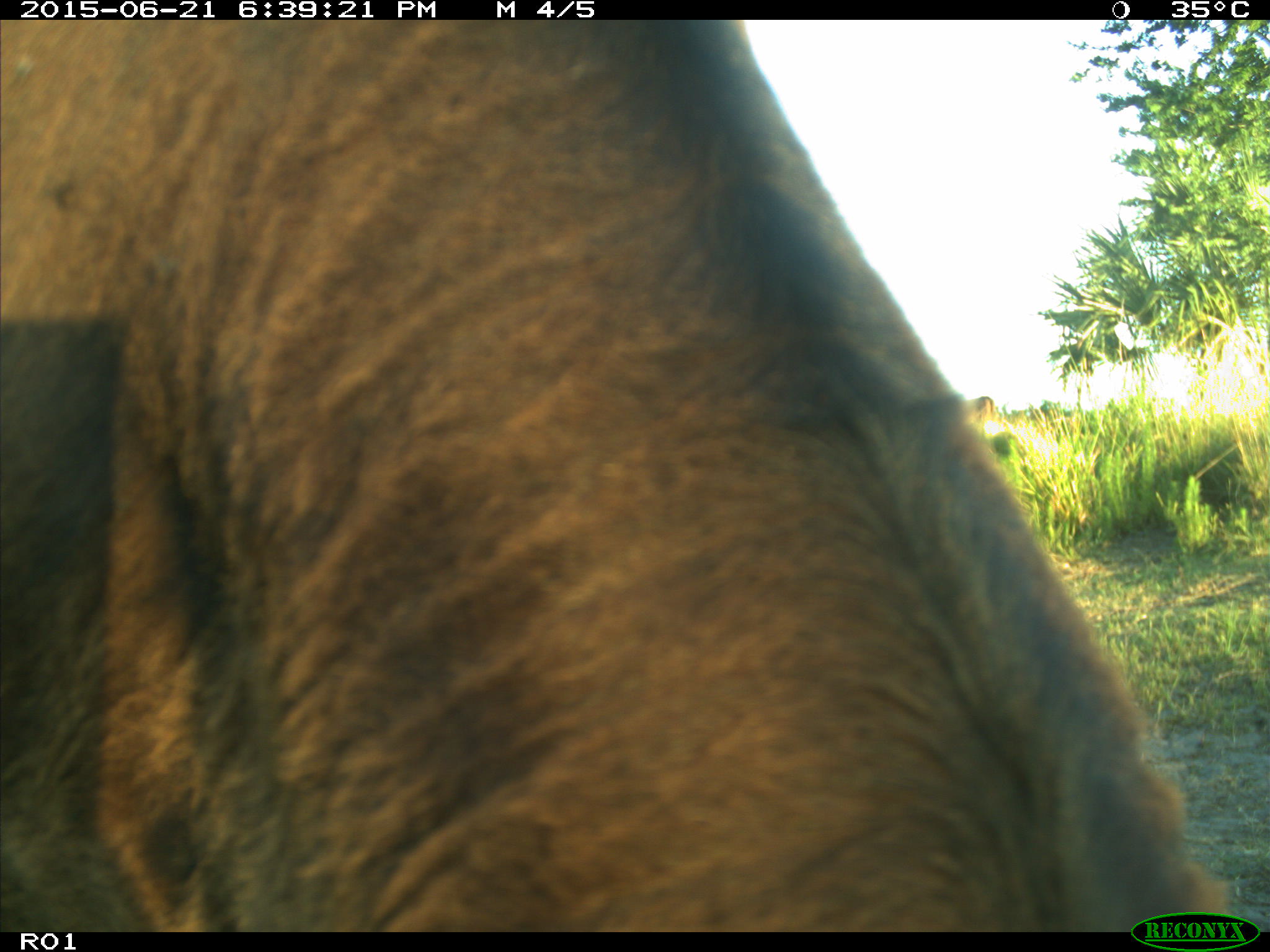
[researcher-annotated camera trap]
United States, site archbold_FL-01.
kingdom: Animalia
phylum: Chordata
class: Mammalia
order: Artiodactyla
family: Bovidae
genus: Bos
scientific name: Bos taurus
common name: domestic cow